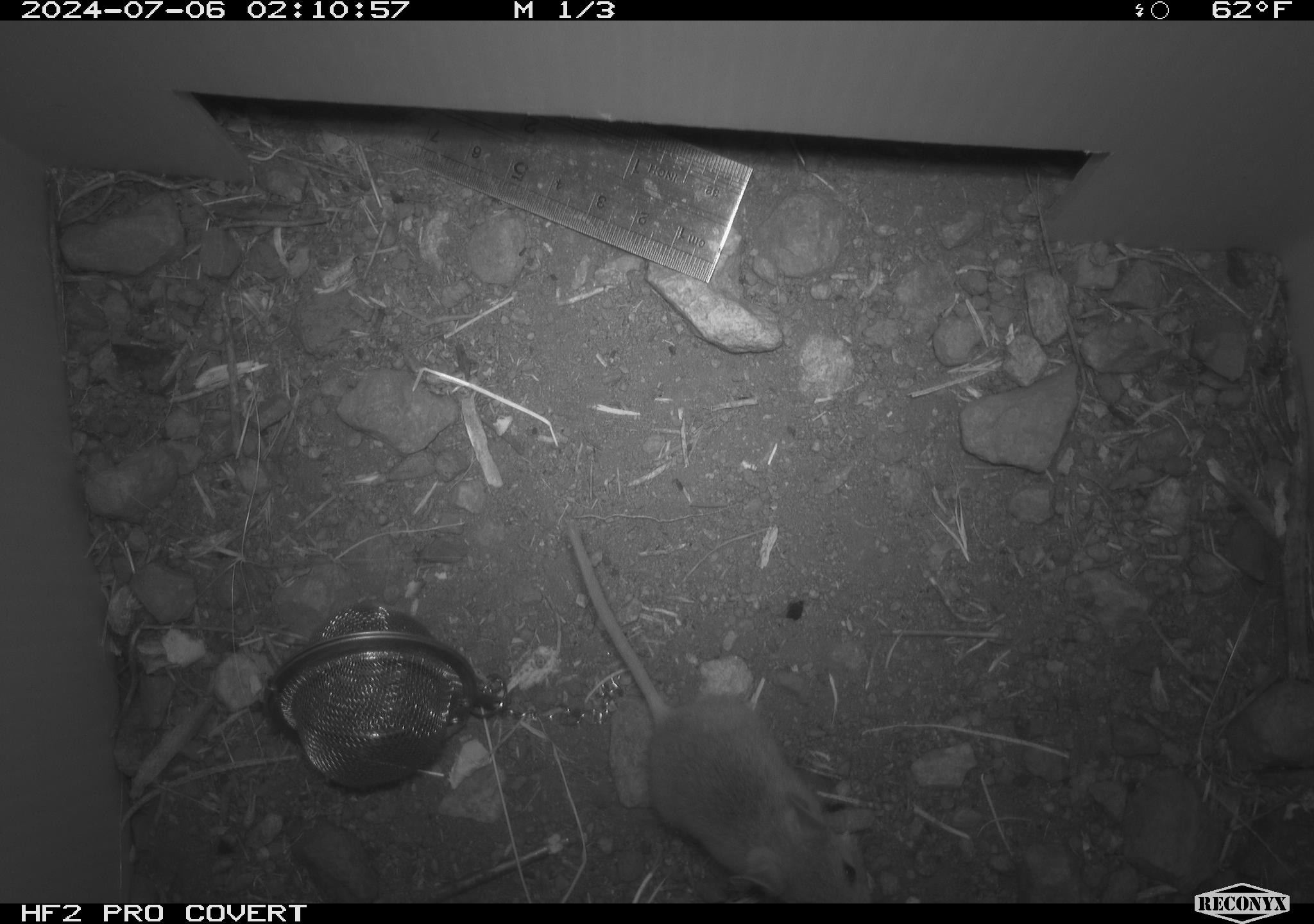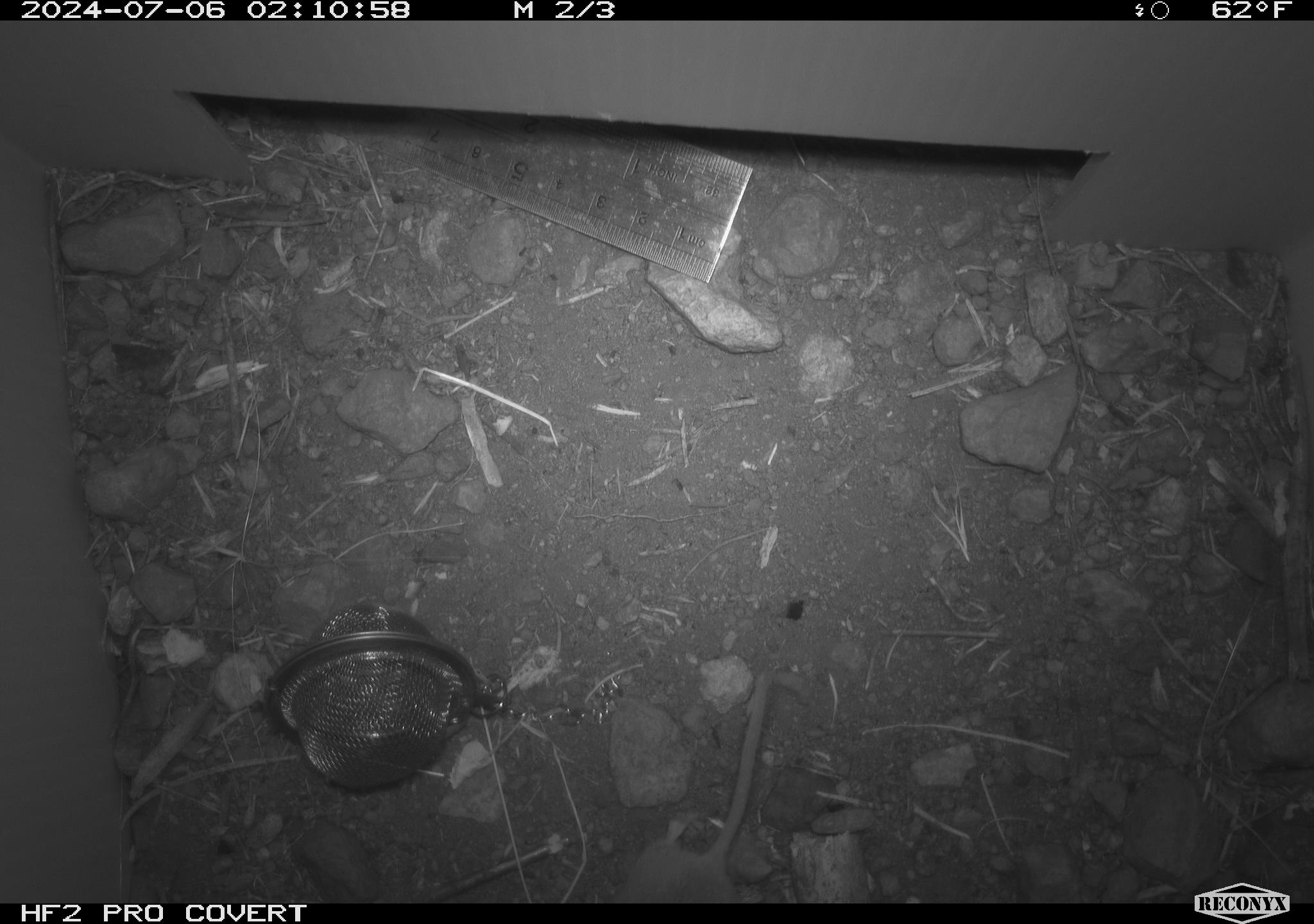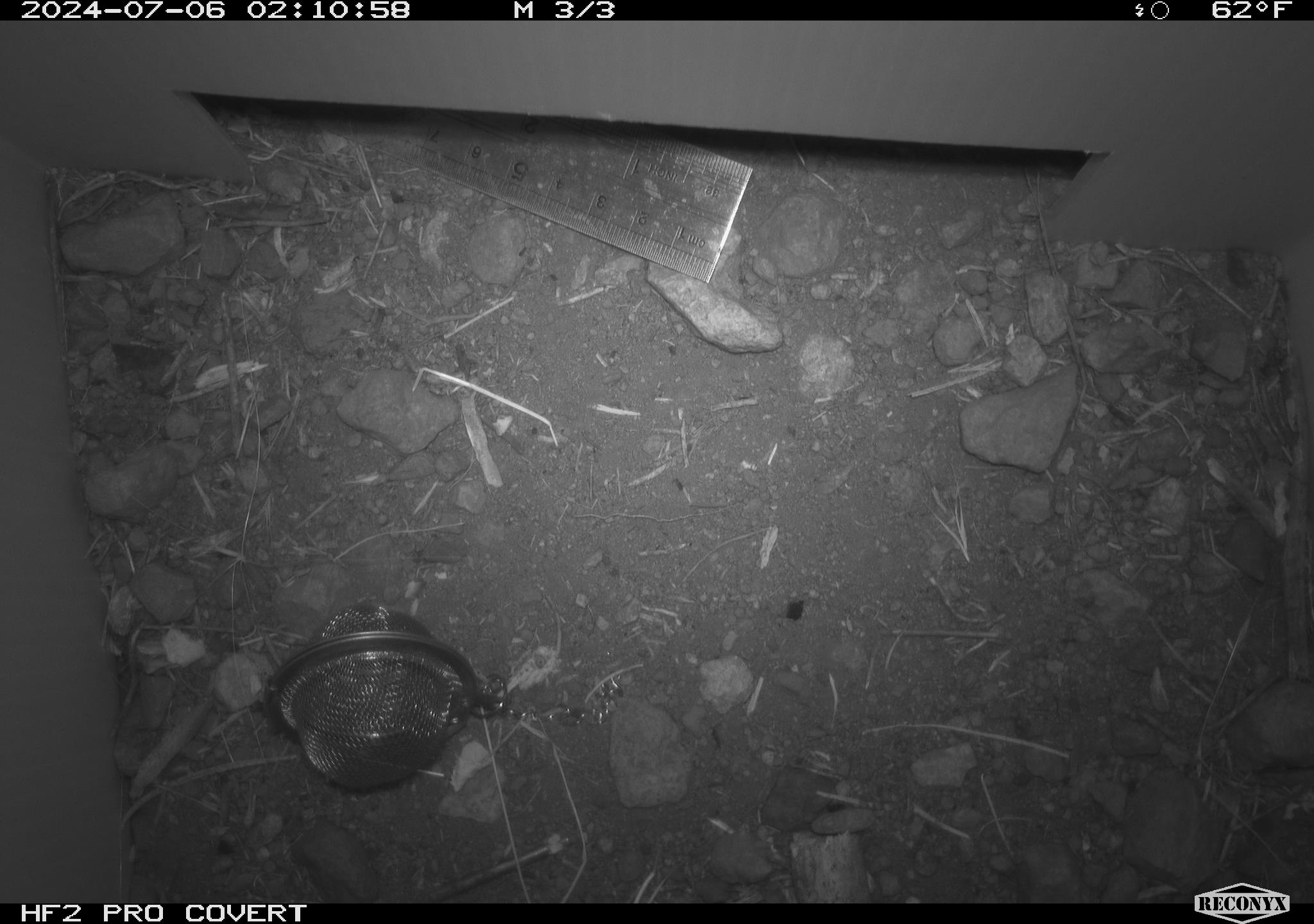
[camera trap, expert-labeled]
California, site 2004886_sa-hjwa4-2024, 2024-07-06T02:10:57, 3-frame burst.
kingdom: Animalia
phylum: Chordata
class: Mammalia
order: Rodentia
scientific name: Rodentia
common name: rodent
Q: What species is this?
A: Rodent (Rodentia).